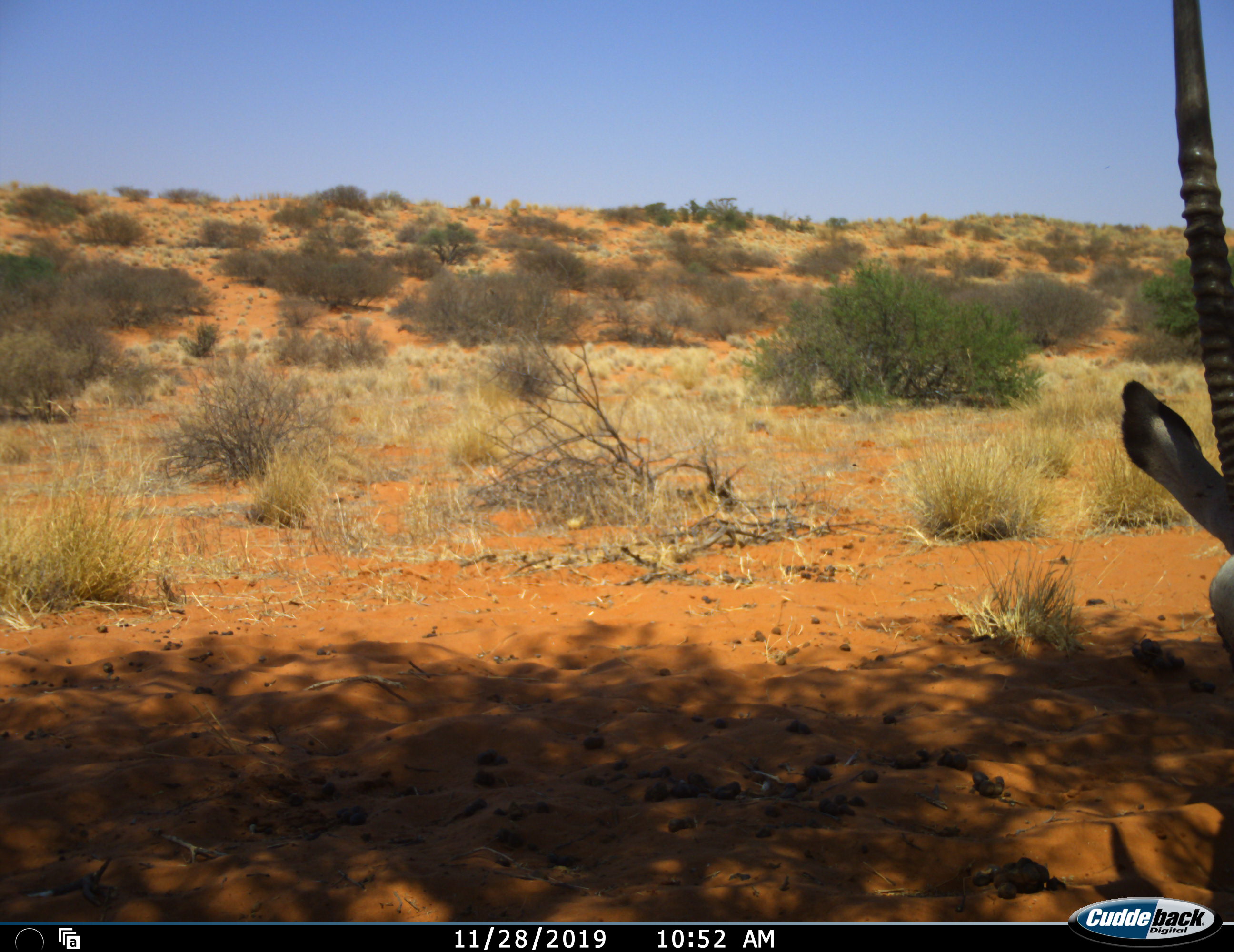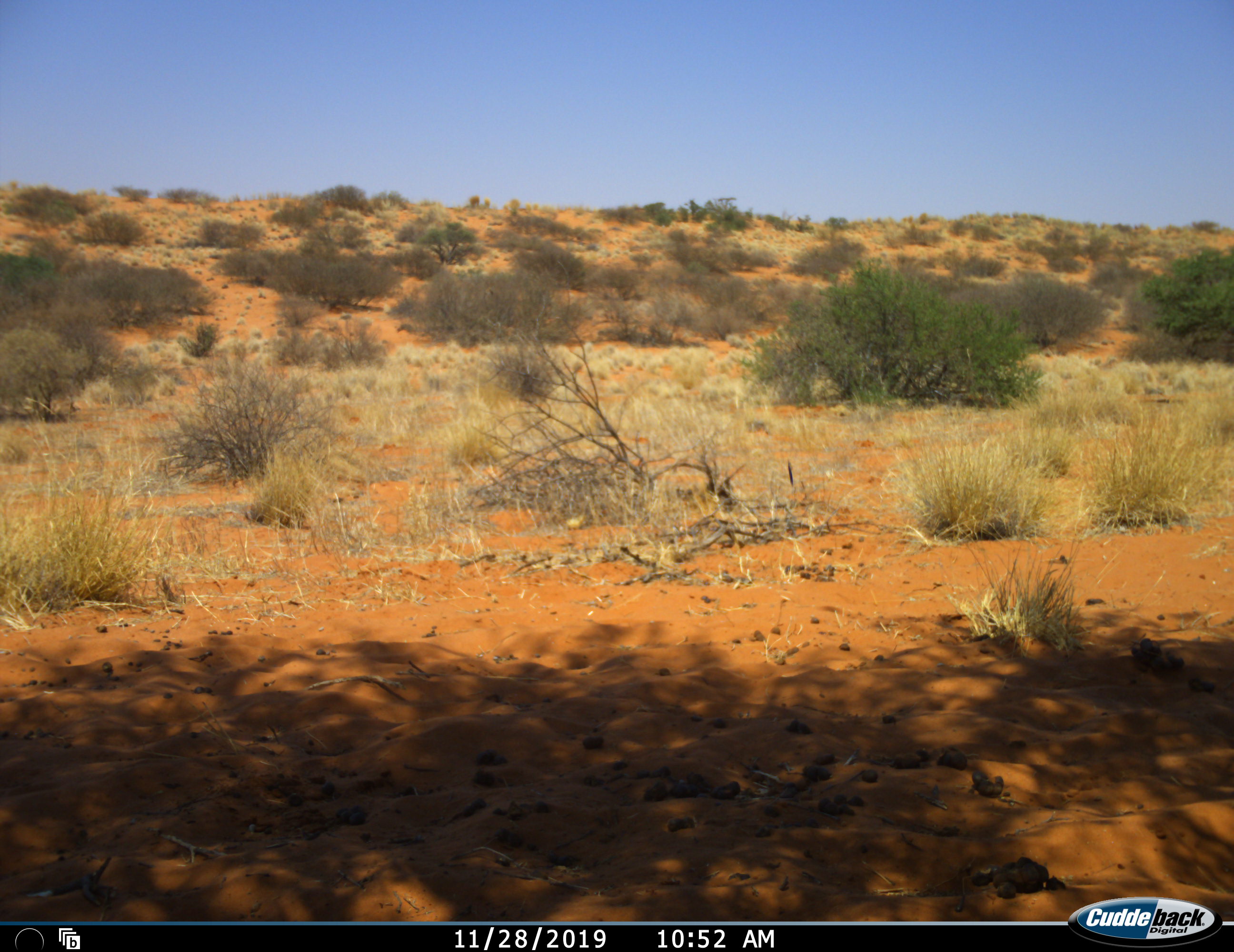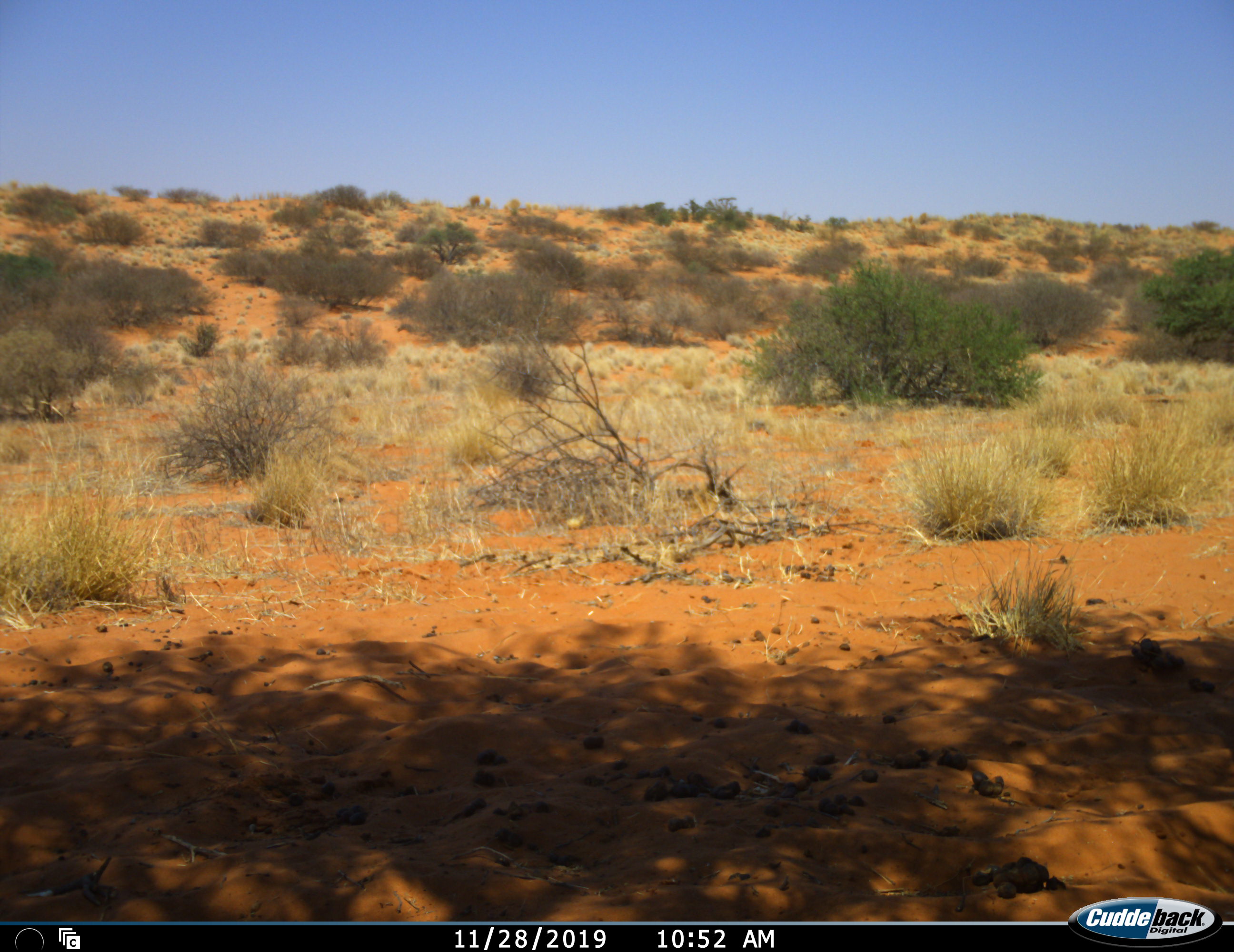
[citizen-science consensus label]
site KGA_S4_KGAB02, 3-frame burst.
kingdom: Animalia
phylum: Chordata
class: Mammalia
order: Artiodactyla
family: Bovidae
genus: Oryx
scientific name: Oryx gazella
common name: gemsbok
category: oryx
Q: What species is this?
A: Oryx (gemsbok) (Oryx gazella).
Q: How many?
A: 1.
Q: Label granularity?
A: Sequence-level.